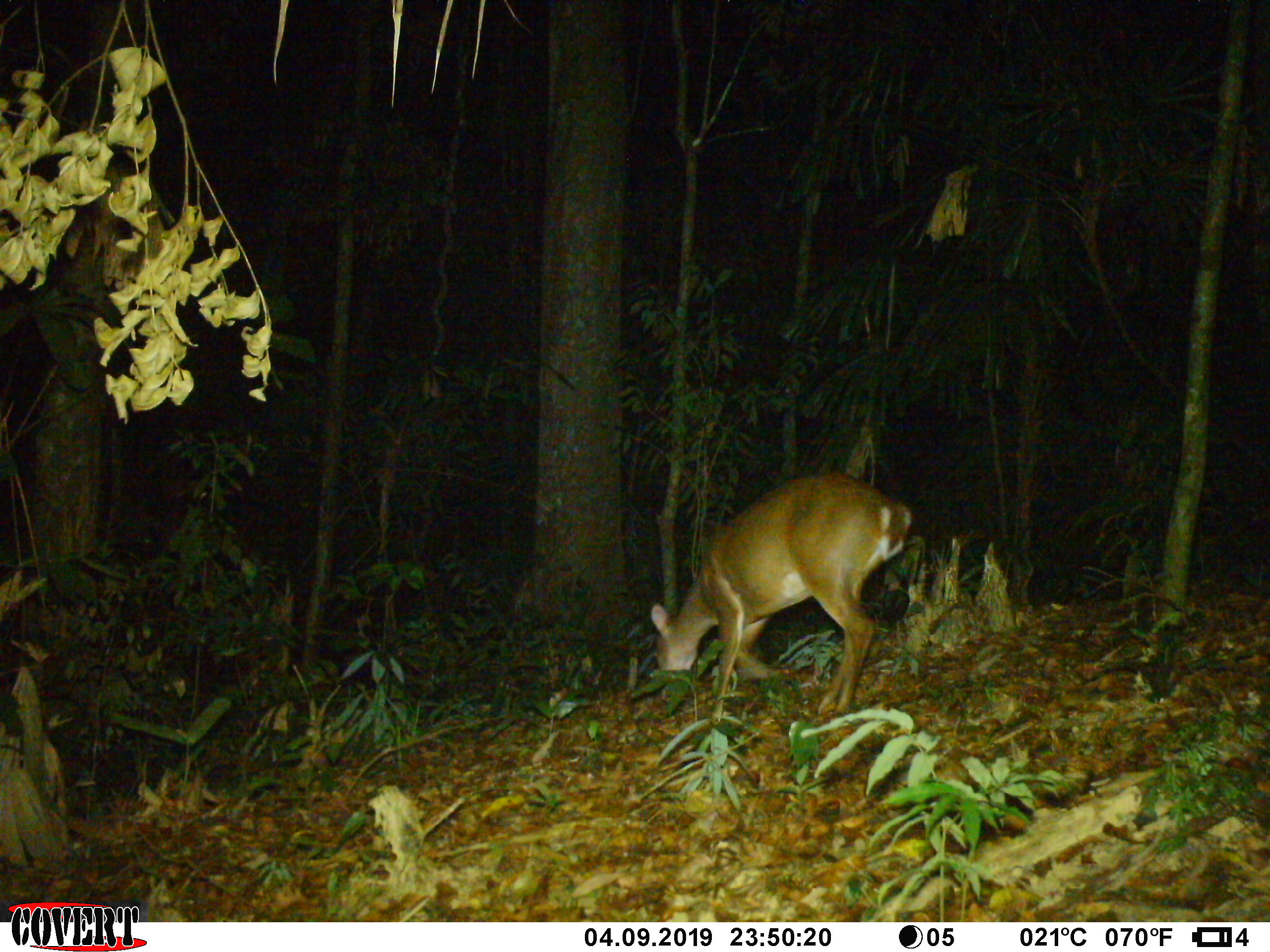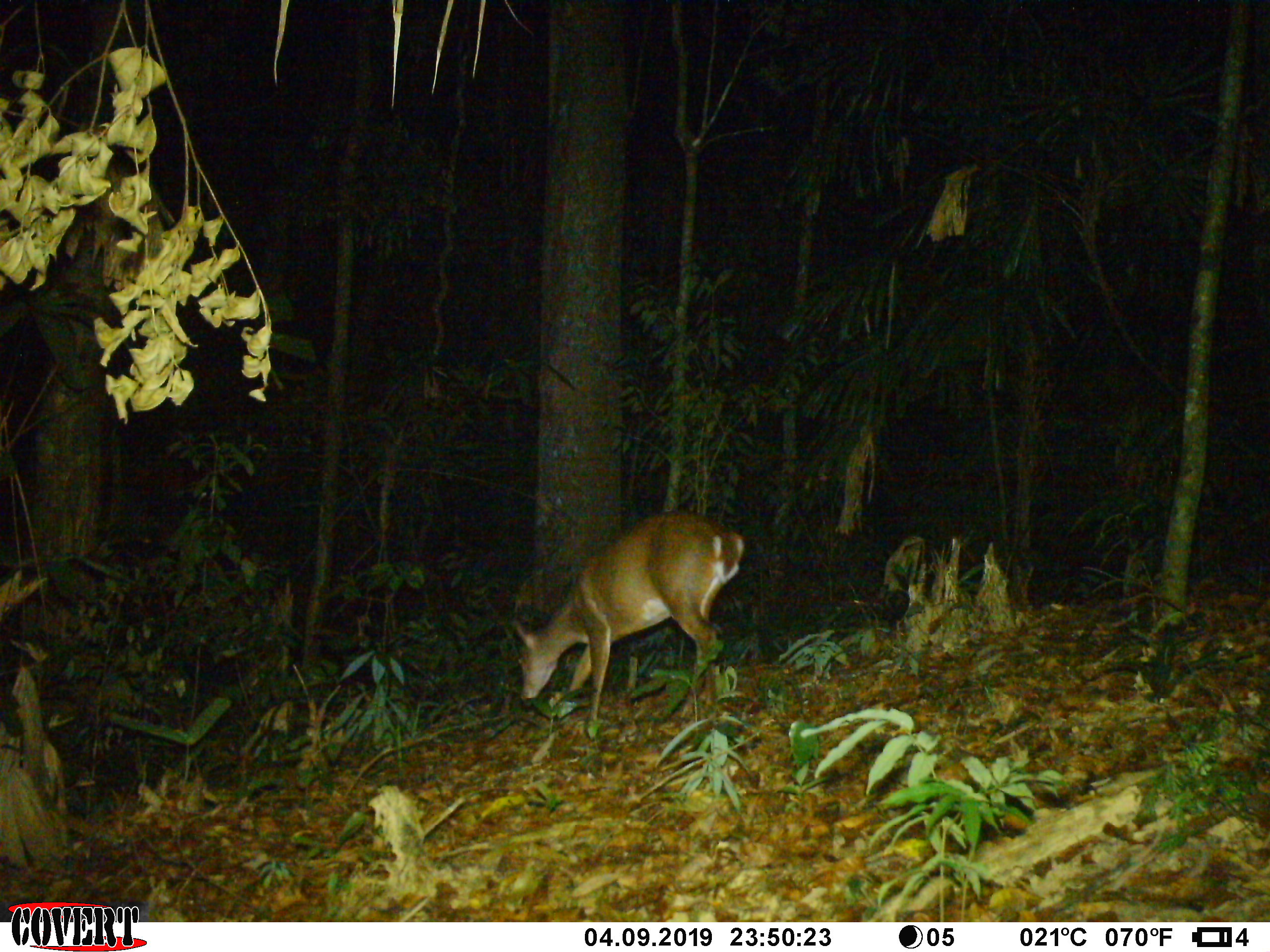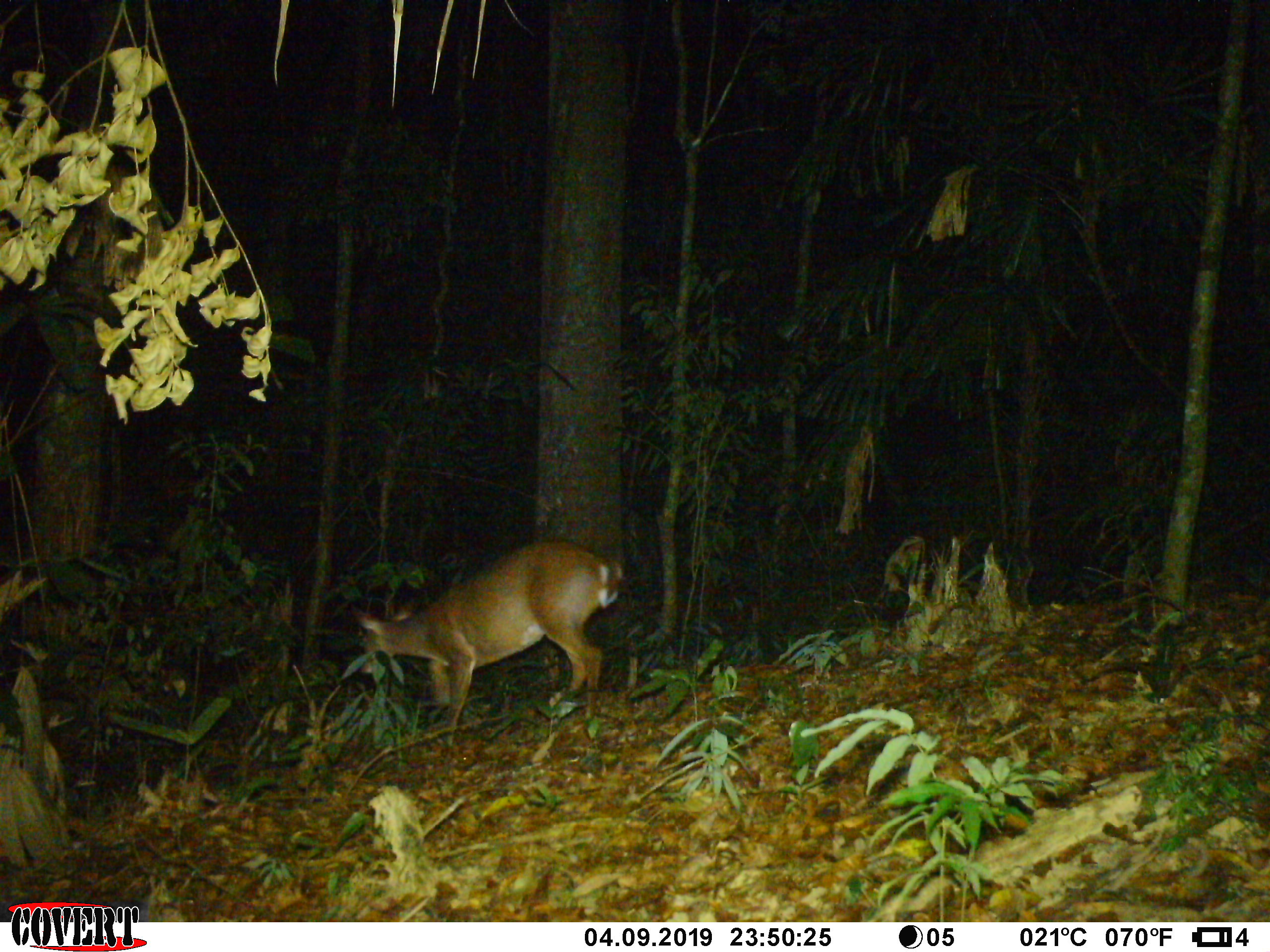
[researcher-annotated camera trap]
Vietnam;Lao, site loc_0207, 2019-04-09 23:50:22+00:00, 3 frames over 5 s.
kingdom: Animalia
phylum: Chordata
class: Mammalia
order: Artiodactyla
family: Cervidae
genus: Muntiacus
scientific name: Muntiacus vuquangensis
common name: large-antlered muntjac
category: large antlered muntjac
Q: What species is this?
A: Large antlered muntjac (large-antlered muntjac) (Muntiacus vuquangensis).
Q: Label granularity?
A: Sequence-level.